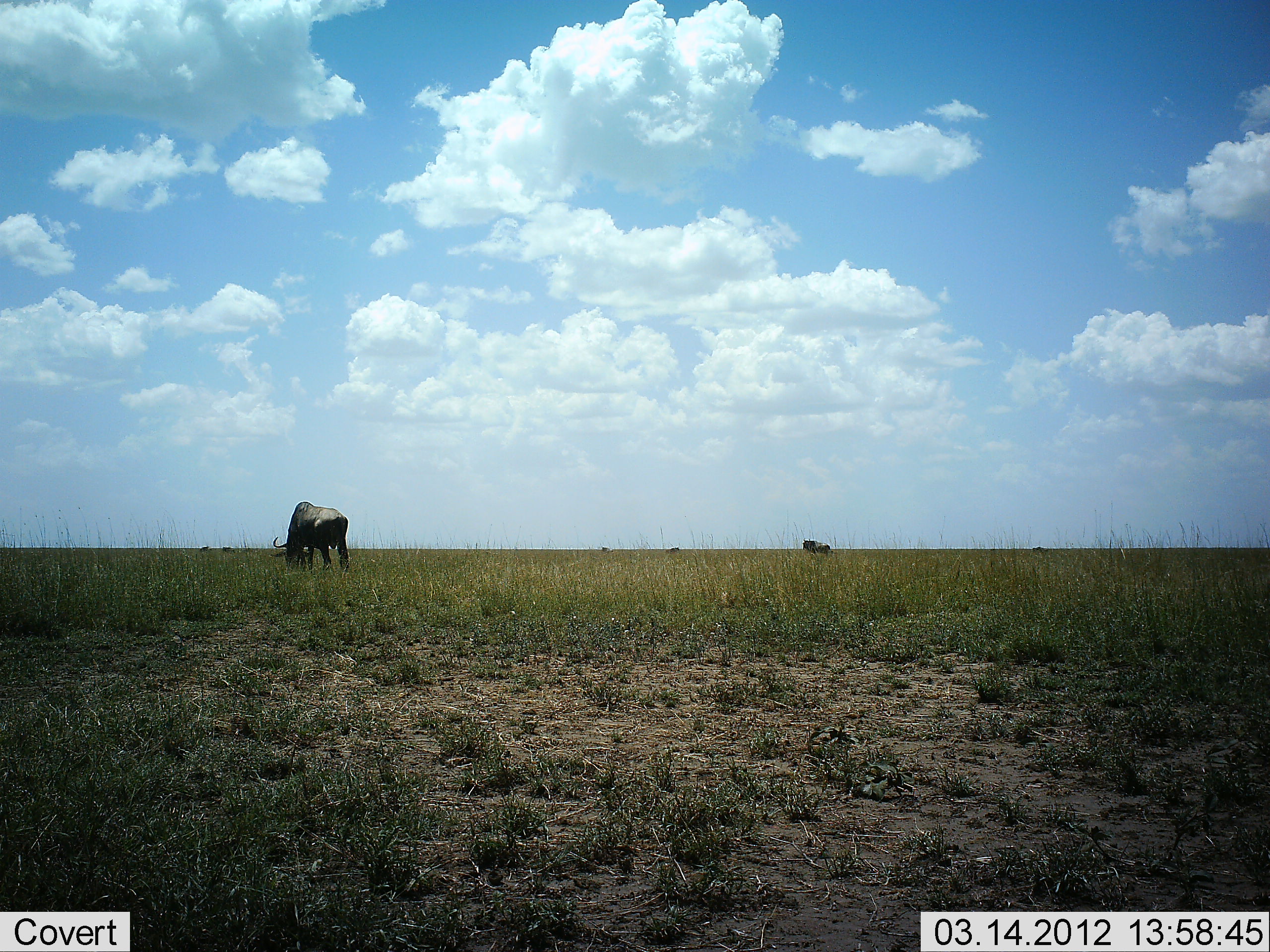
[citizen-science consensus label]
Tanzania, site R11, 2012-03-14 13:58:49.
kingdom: Animalia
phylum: Chordata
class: Mammalia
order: Artiodactyla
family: Bovidae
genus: Connochaetes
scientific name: Connochaetes taurinus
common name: blue wildebeest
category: wildebeest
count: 2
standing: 32%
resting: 5%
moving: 5%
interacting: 0%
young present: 0%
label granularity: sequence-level